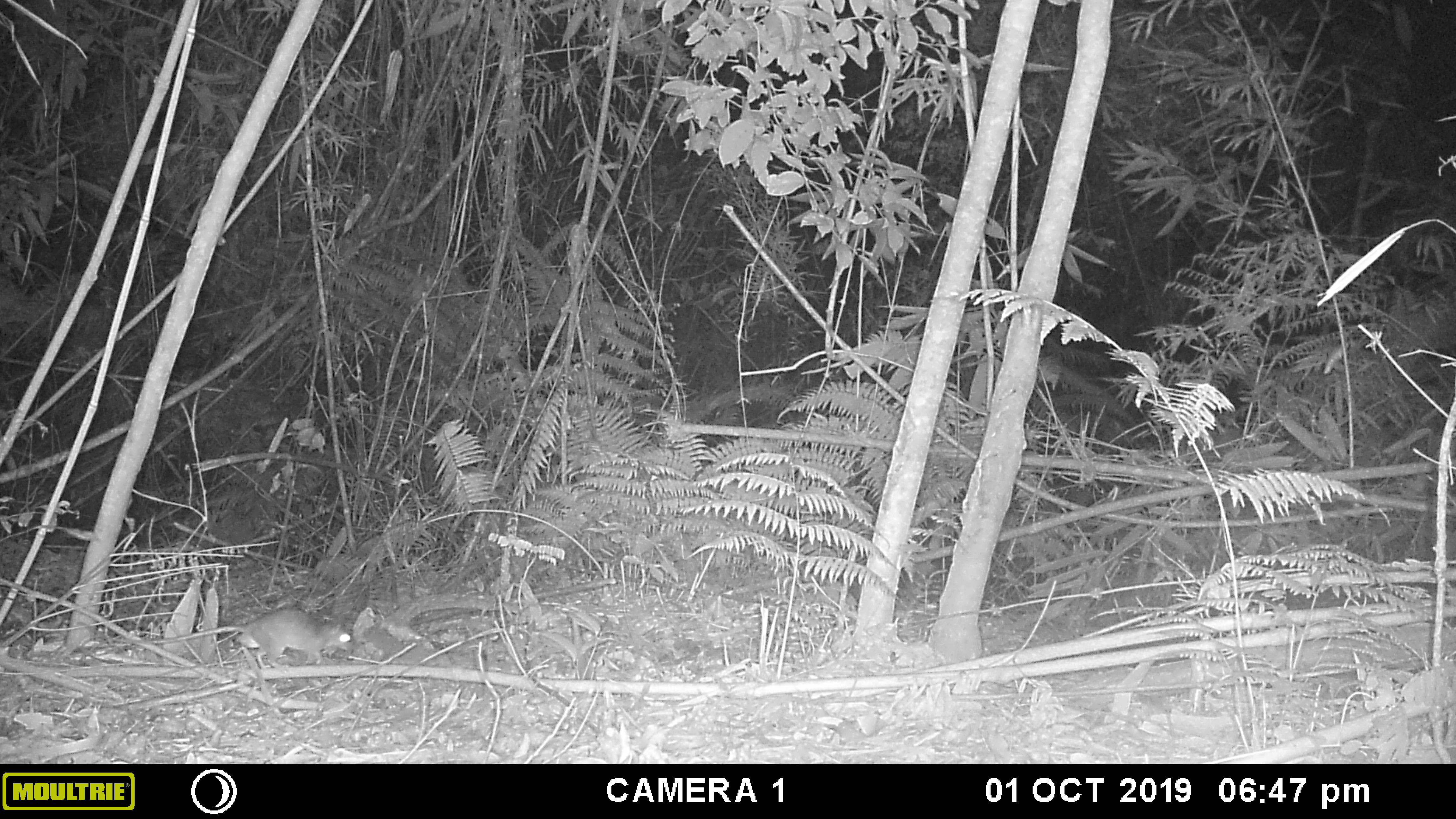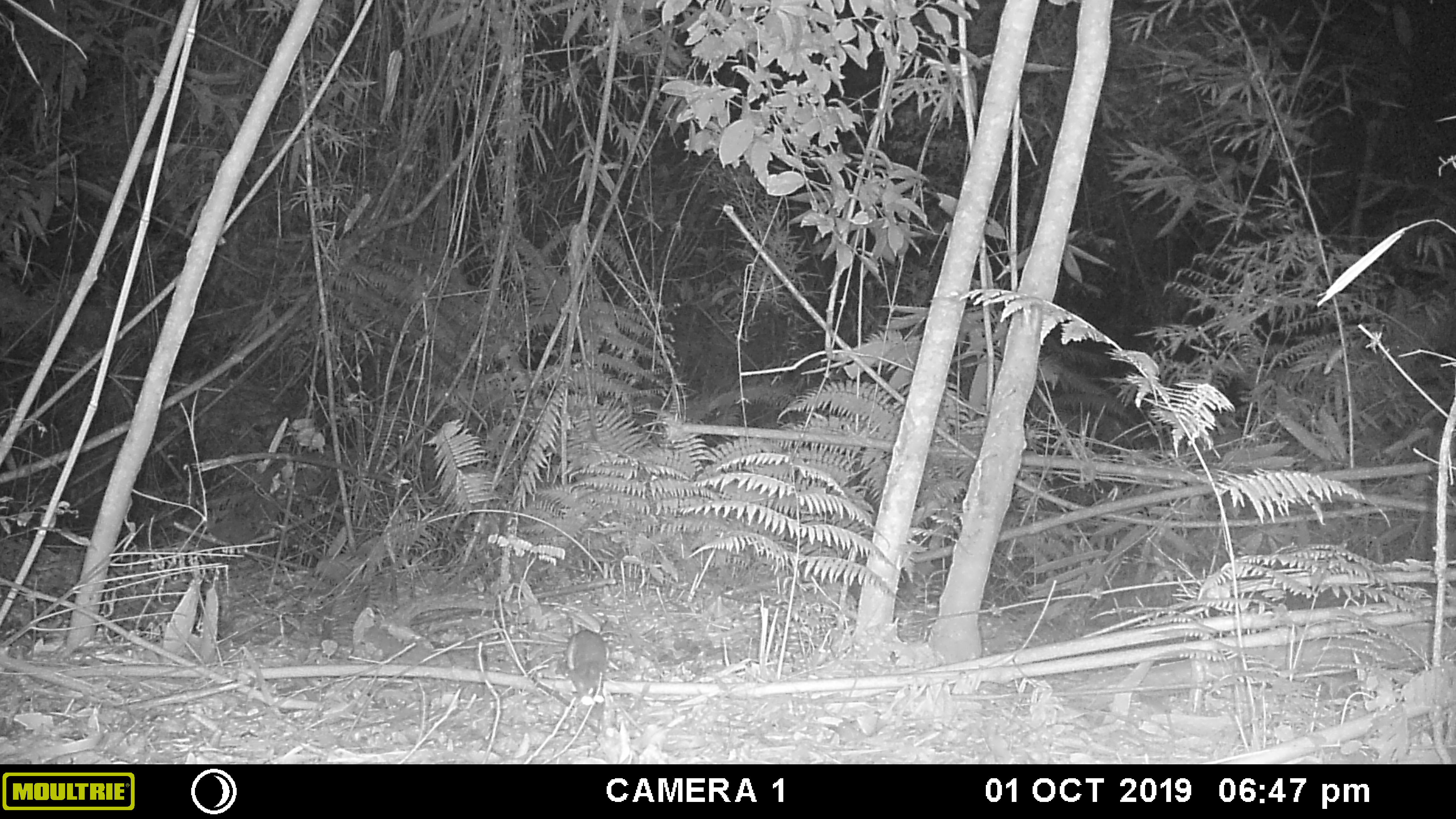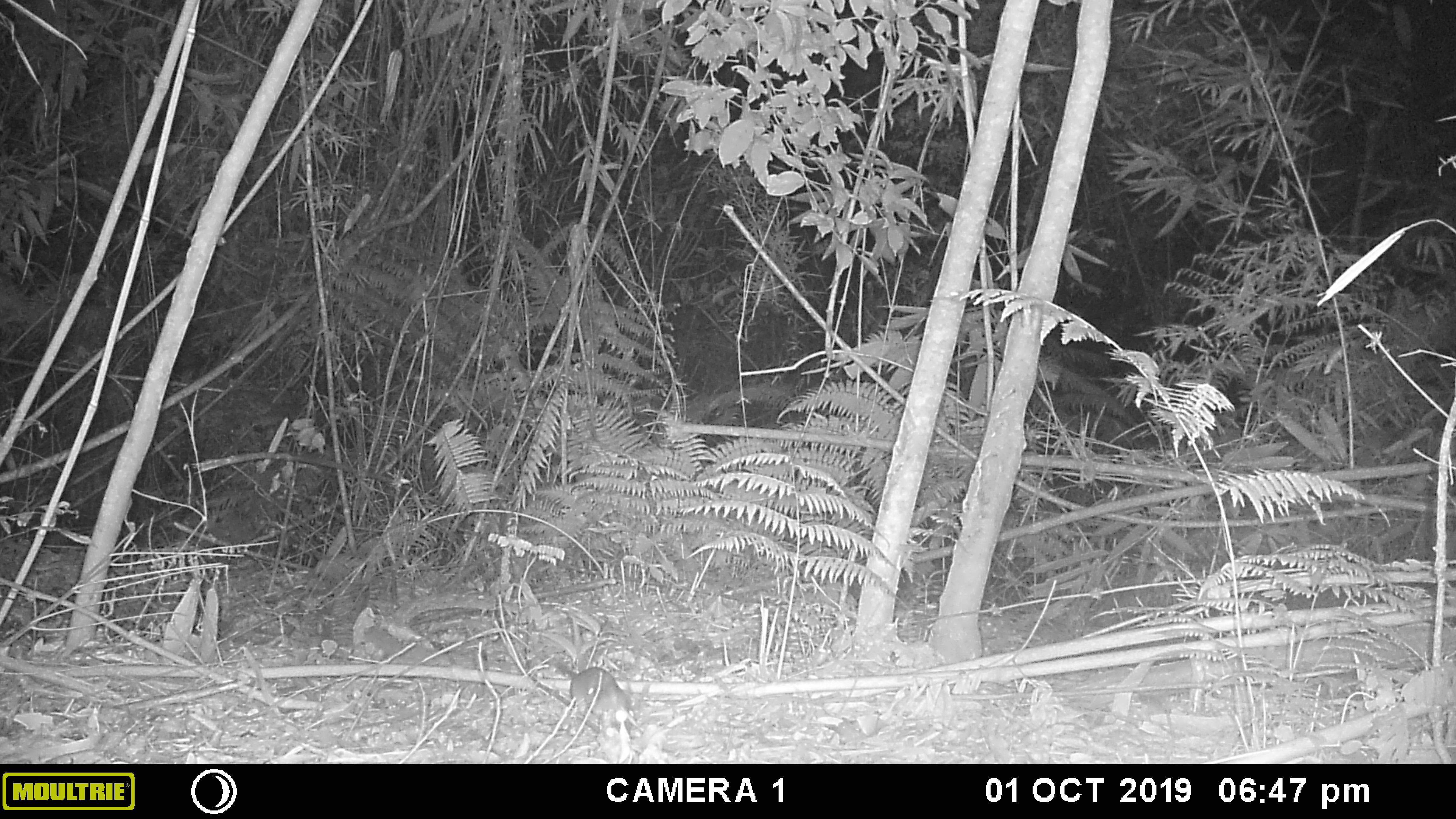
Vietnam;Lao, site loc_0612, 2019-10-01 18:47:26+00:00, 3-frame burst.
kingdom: Animalia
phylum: Chordata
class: Mammalia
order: Rodentia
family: Muridae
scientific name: Muridae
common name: old-world mice and rats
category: unidentified murid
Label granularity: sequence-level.